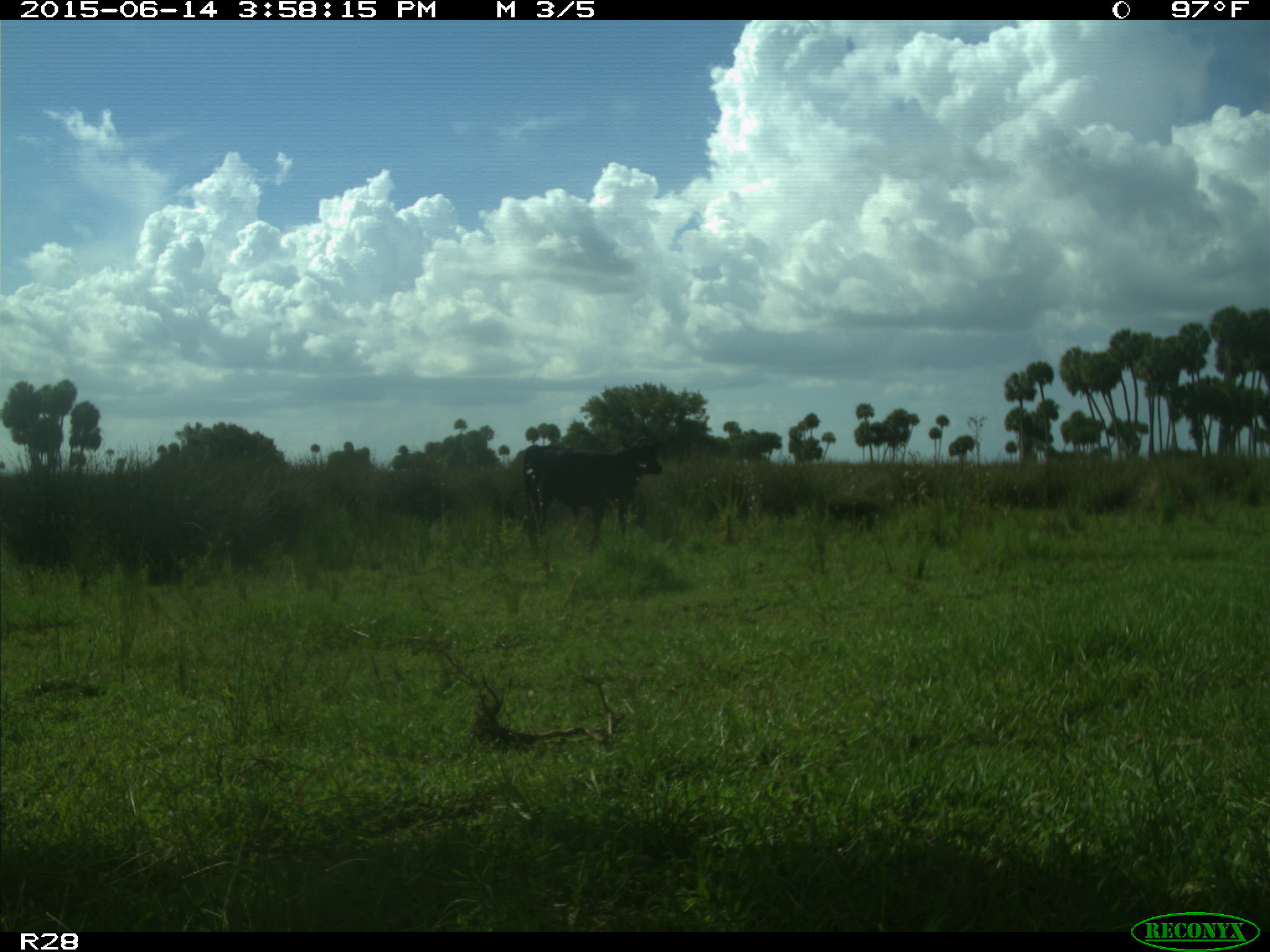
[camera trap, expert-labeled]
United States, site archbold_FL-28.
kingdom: Animalia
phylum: Chordata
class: Mammalia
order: Artiodactyla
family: Bovidae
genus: Bos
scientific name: Bos taurus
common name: domestic cow